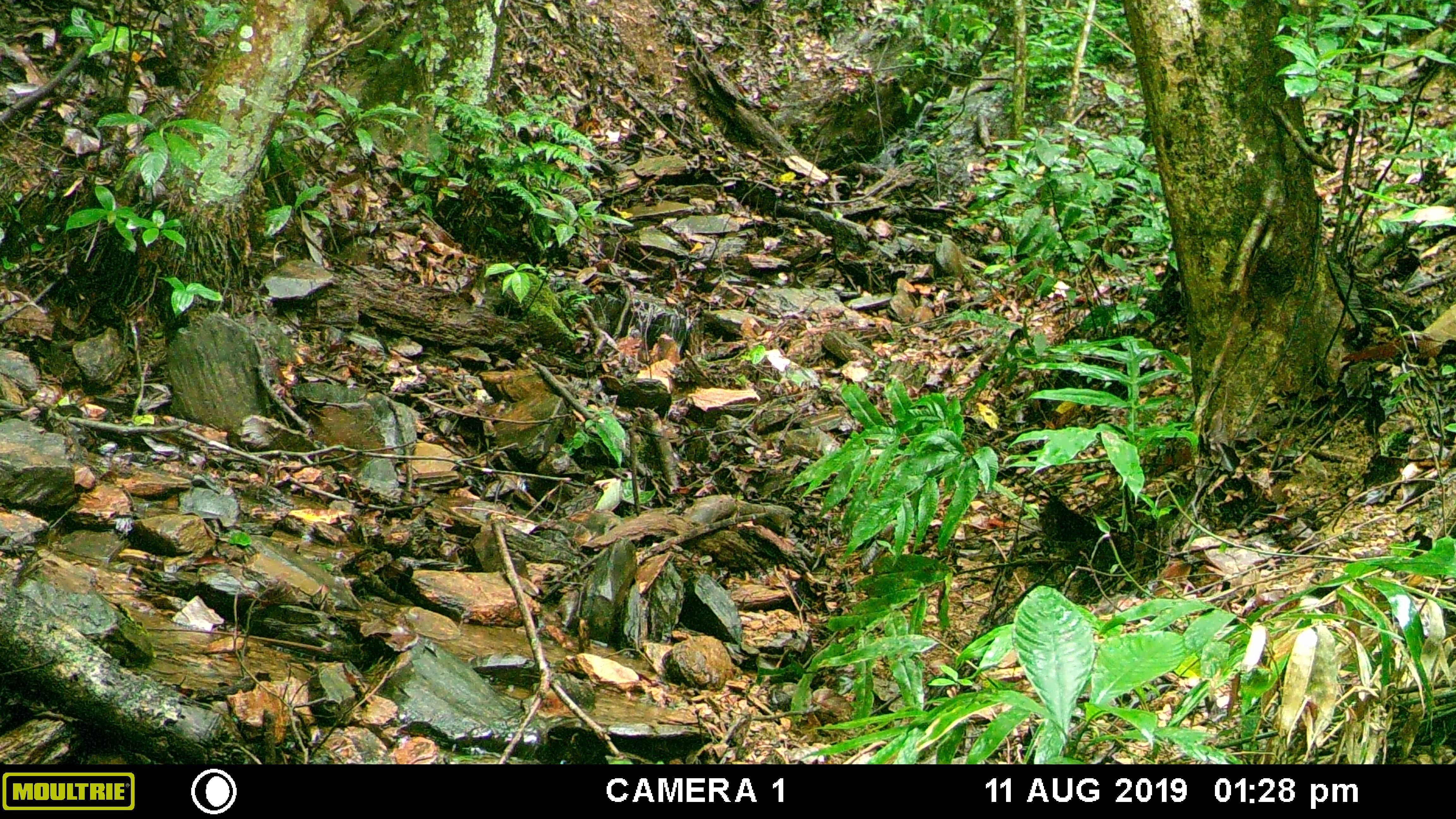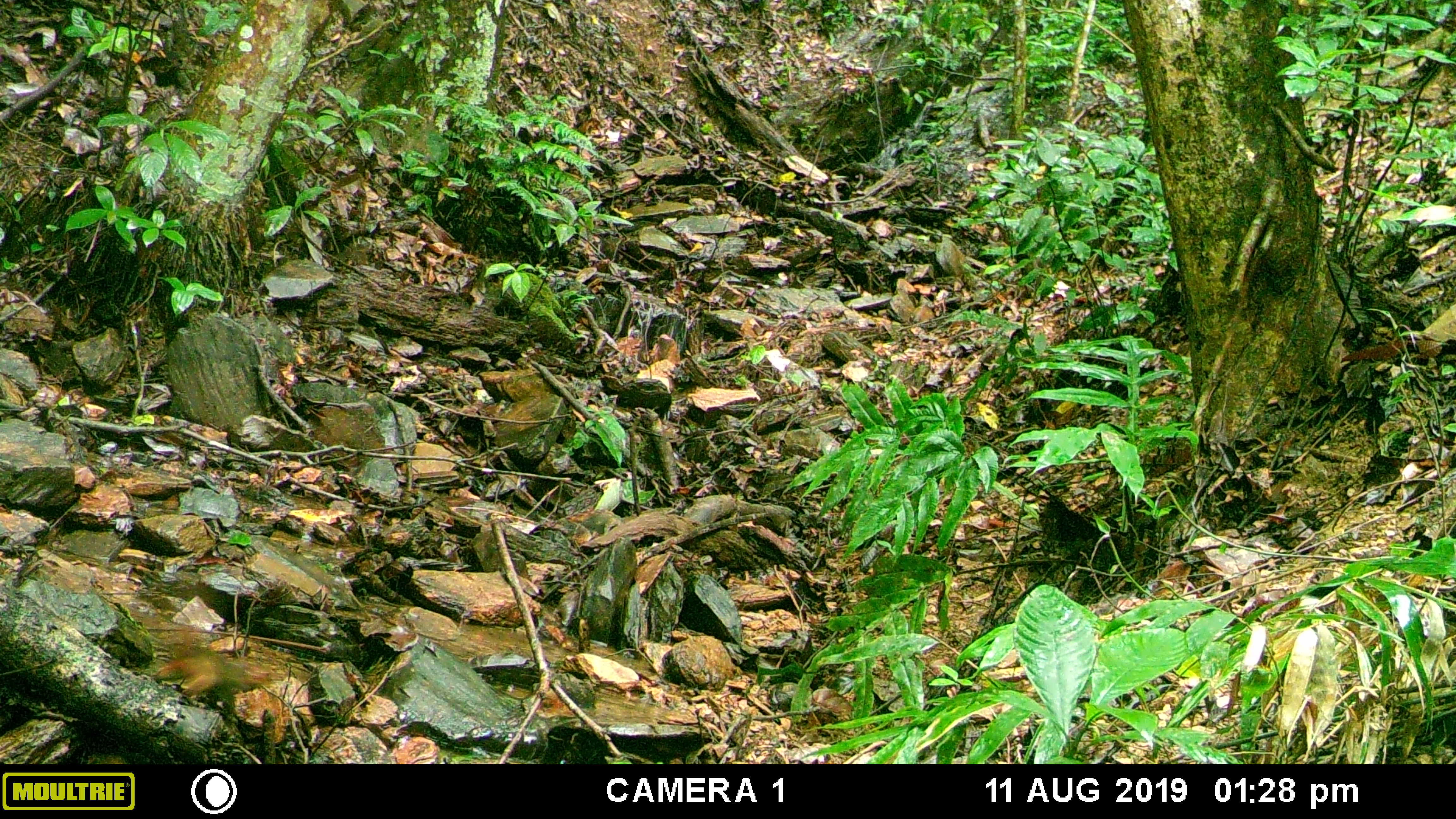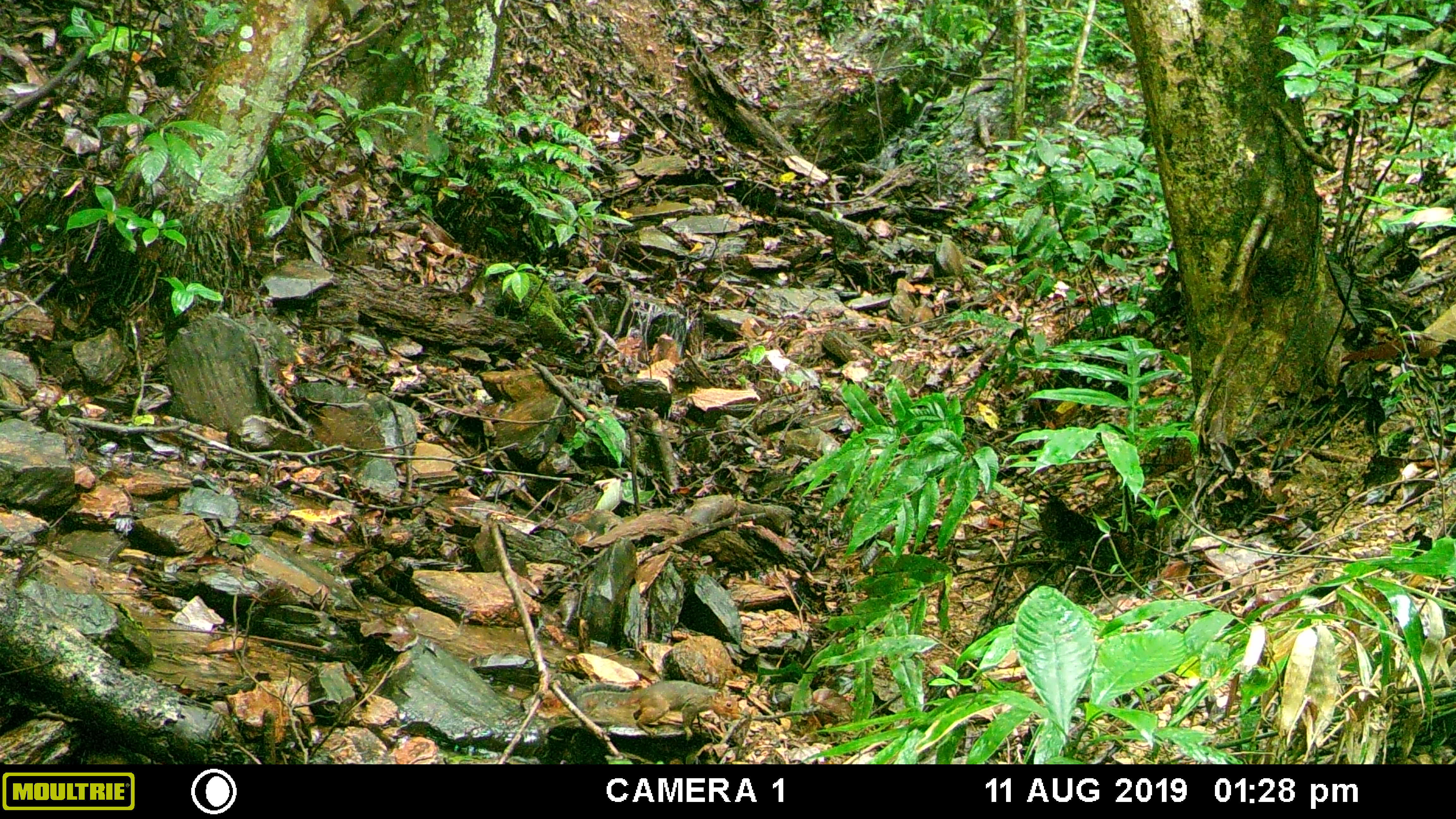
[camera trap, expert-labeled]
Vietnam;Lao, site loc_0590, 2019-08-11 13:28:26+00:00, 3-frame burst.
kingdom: Animalia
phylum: Chordata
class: Mammalia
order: Rodentia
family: Sciuridae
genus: Dremomys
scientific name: Dremomys rufigenis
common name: red-cheeked squirrel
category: red cheeked squirrel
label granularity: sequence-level